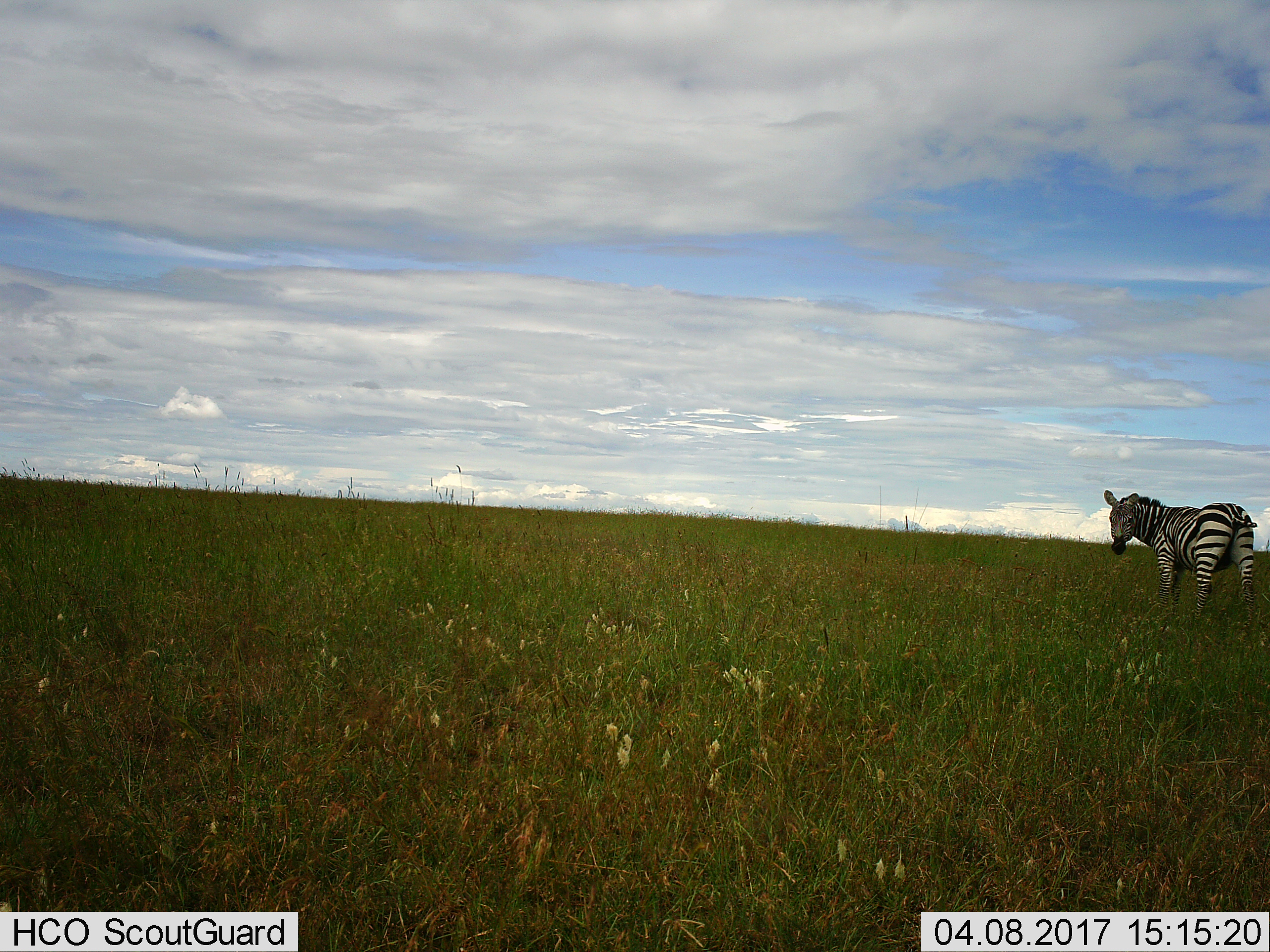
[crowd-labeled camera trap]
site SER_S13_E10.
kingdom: Animalia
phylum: Chordata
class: Mammalia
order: Perissodactyla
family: Equidae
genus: Equus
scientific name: Equus quagga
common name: plains zebra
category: zebraplains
Zebraplains (plains zebra) (Equus quagga), count 1. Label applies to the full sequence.